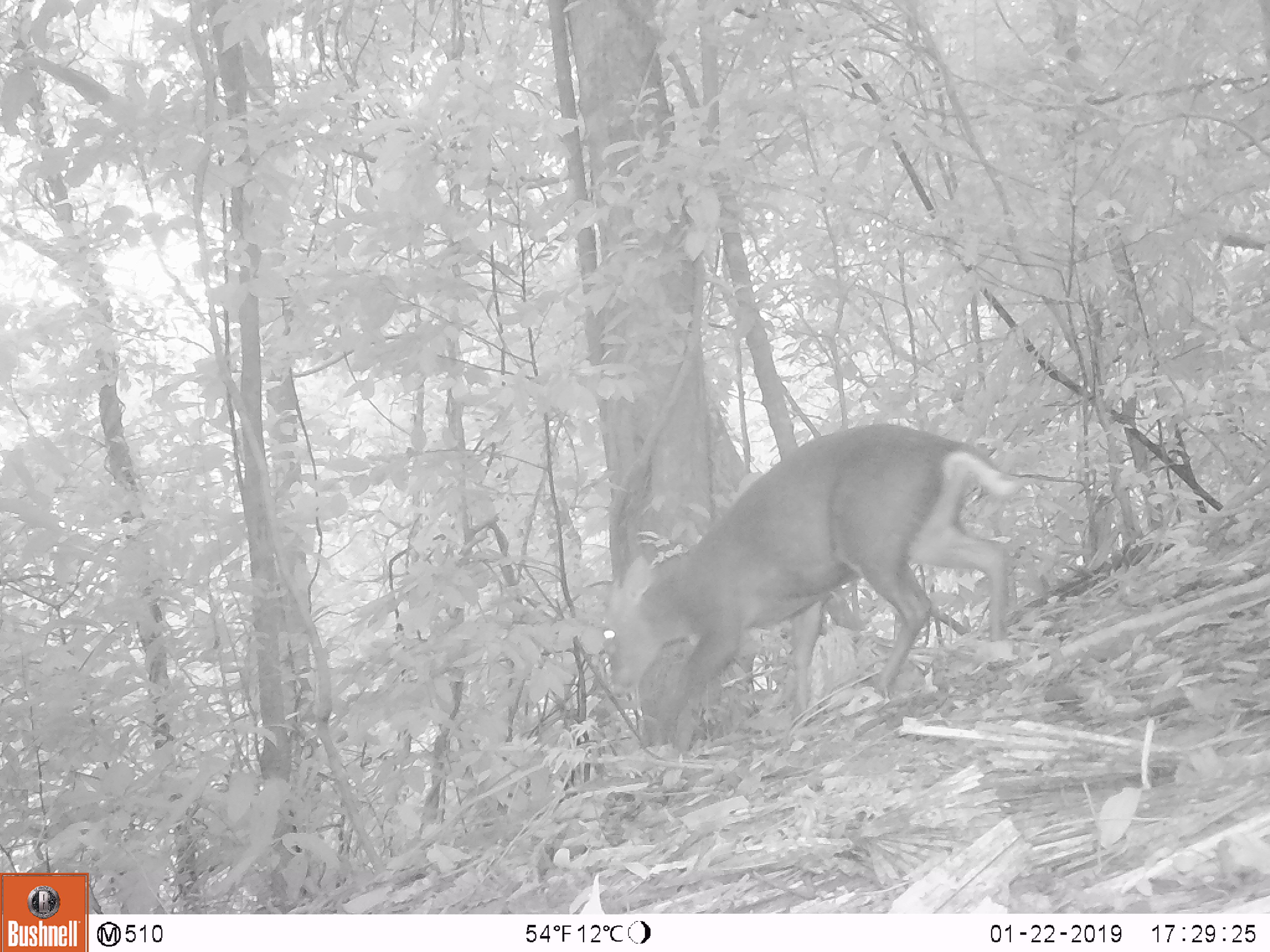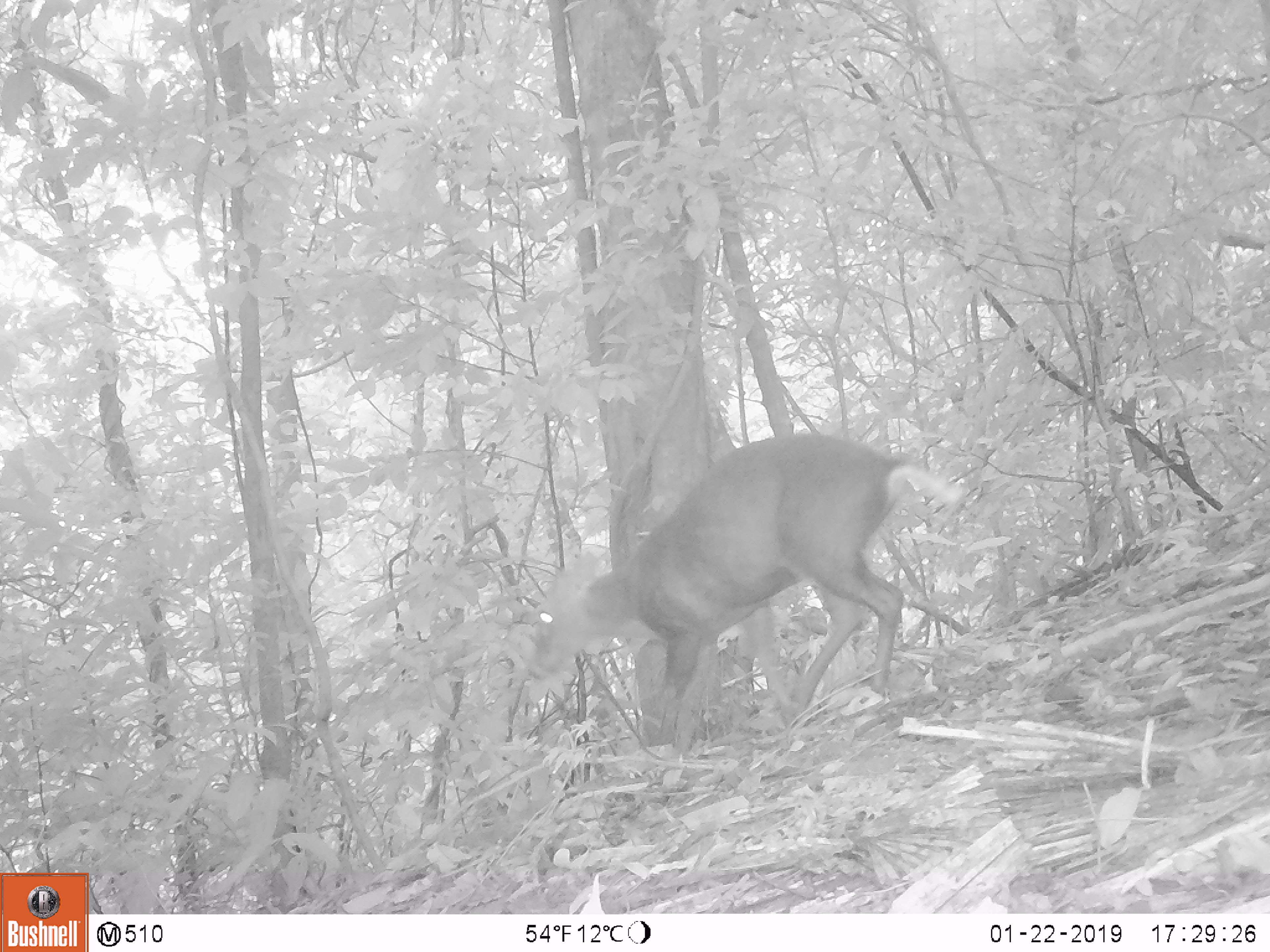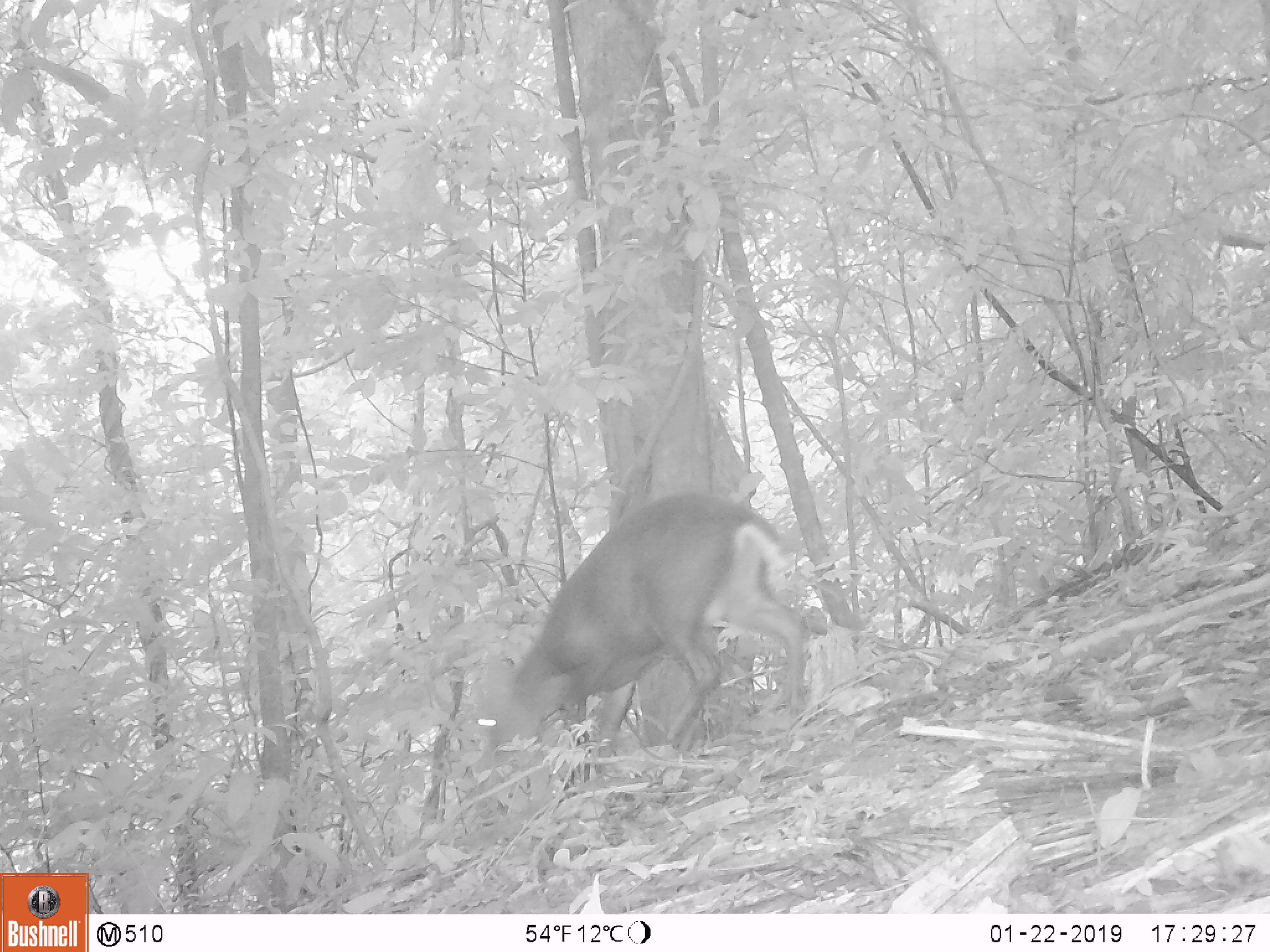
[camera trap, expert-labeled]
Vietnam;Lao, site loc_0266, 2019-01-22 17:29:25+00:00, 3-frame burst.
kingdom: Animalia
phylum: Chordata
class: Mammalia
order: Artiodactyla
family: Cervidae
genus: Muntiacus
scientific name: Muntiacus rooseveltorum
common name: roosevelt's muntjac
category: roosevelts muntjac group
Roosevelts muntjac group (roosevelt's muntjac) (Muntiacus rooseveltorum). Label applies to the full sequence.